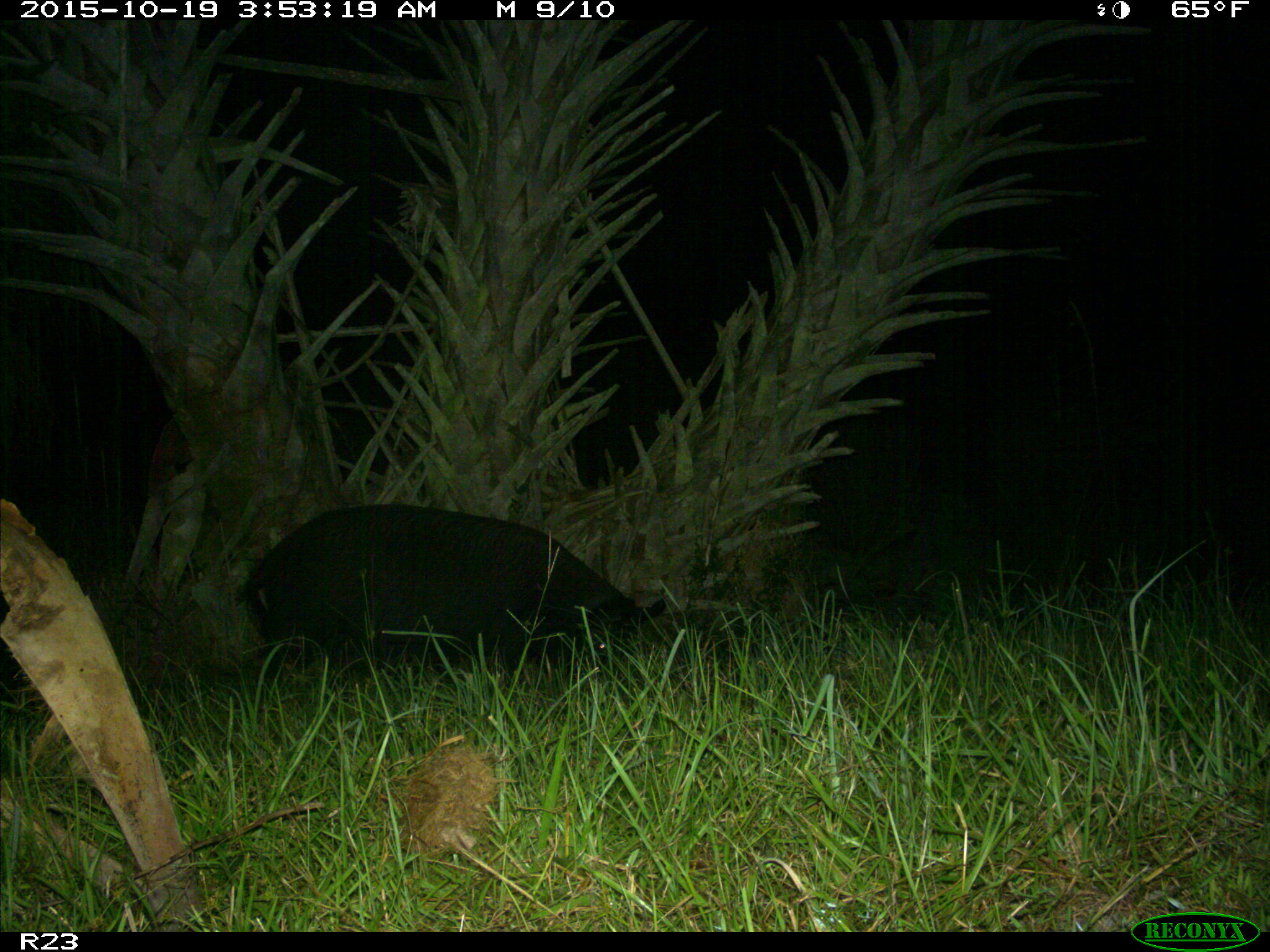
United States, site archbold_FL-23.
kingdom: Animalia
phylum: Chordata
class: Mammalia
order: Artiodactyla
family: Suidae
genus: Sus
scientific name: Sus scrofa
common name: wild boar